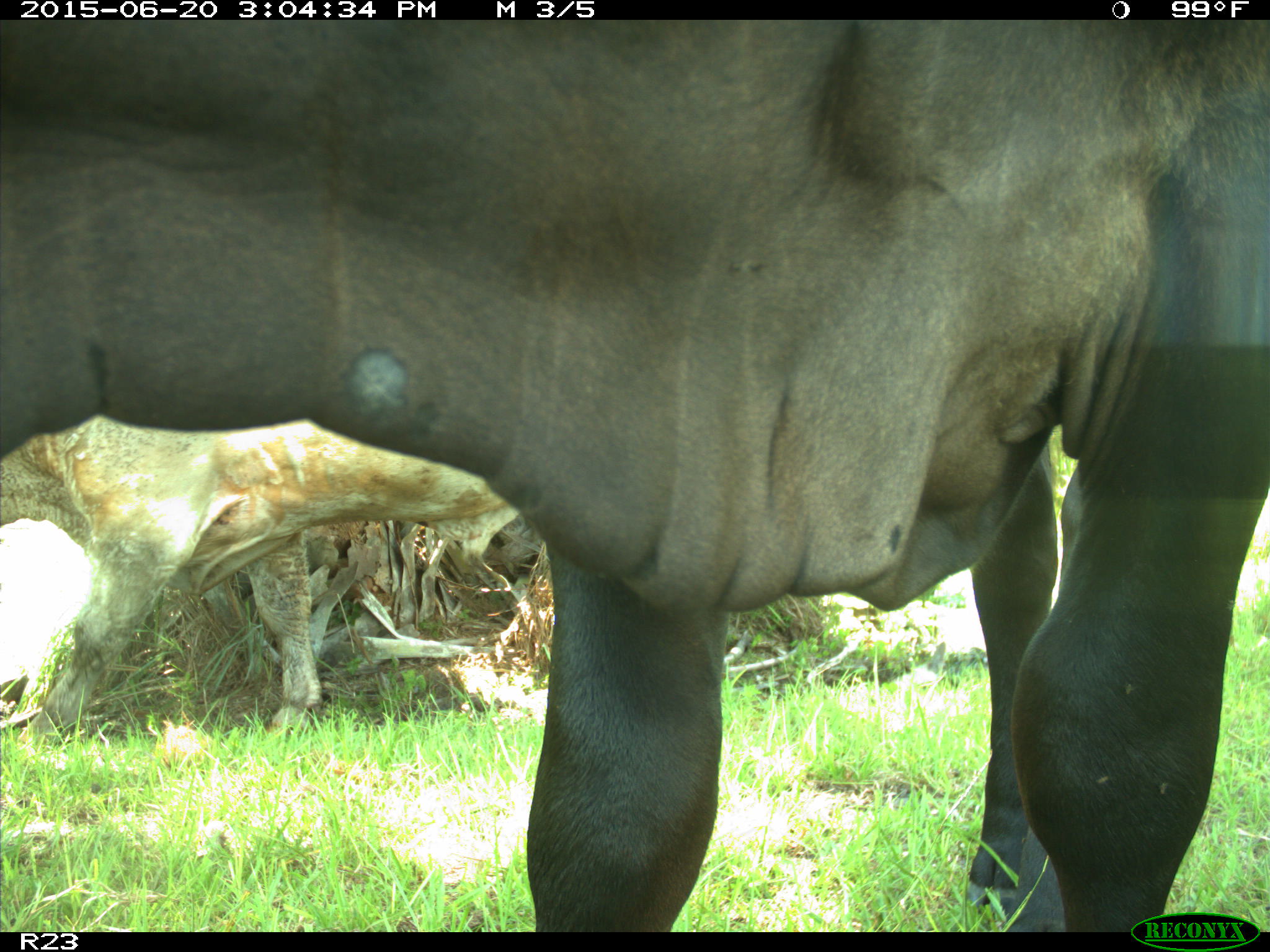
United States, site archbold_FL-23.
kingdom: Animalia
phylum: Chordata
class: Mammalia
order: Artiodactyla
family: Bovidae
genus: Bos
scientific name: Bos taurus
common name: domestic cow